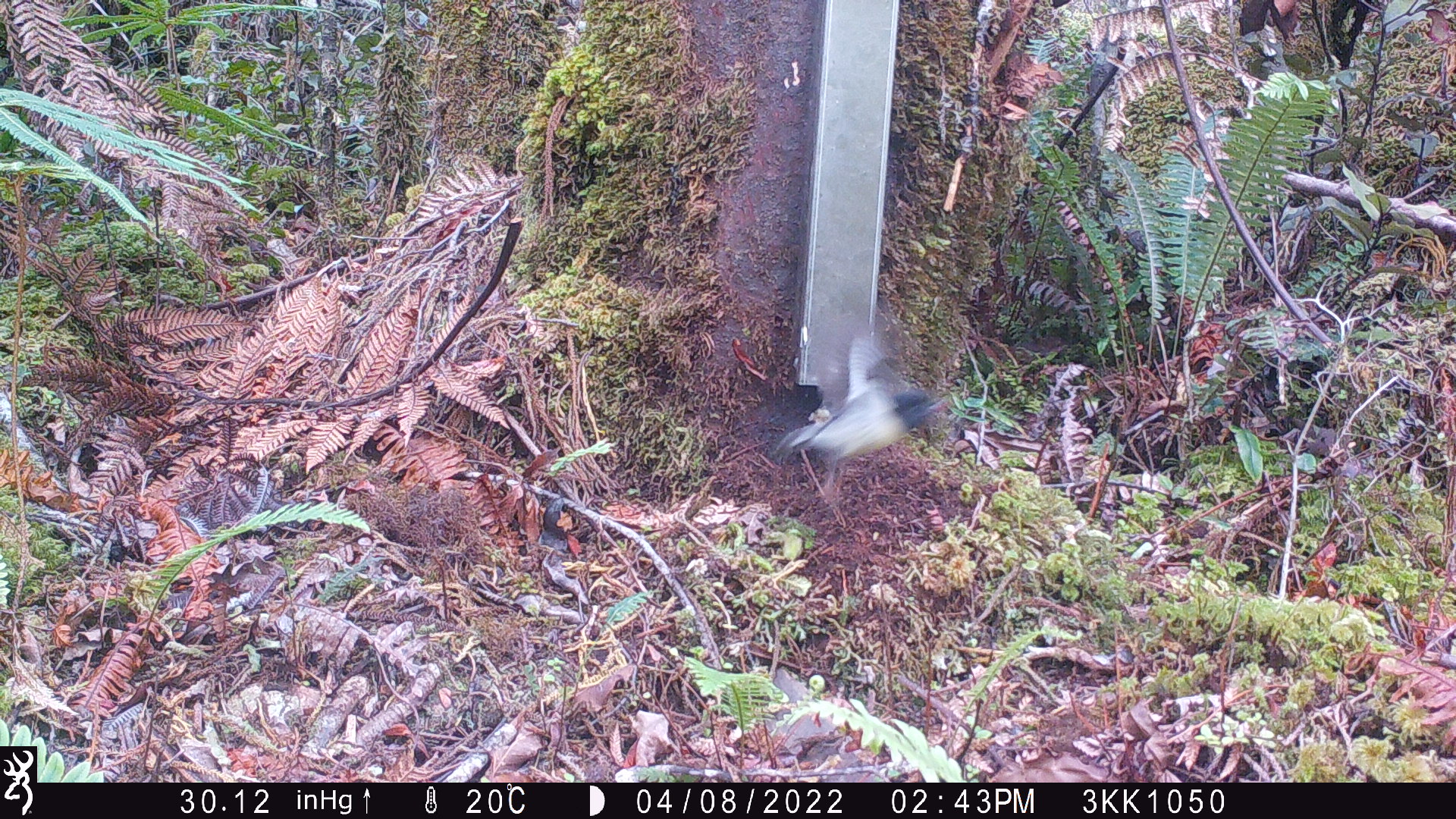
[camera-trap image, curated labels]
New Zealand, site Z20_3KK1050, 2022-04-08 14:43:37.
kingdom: Animalia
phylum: Chordata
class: Aves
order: Passeriformes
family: Petroicidae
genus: Petroica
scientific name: Petroica macrocephala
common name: tomtit